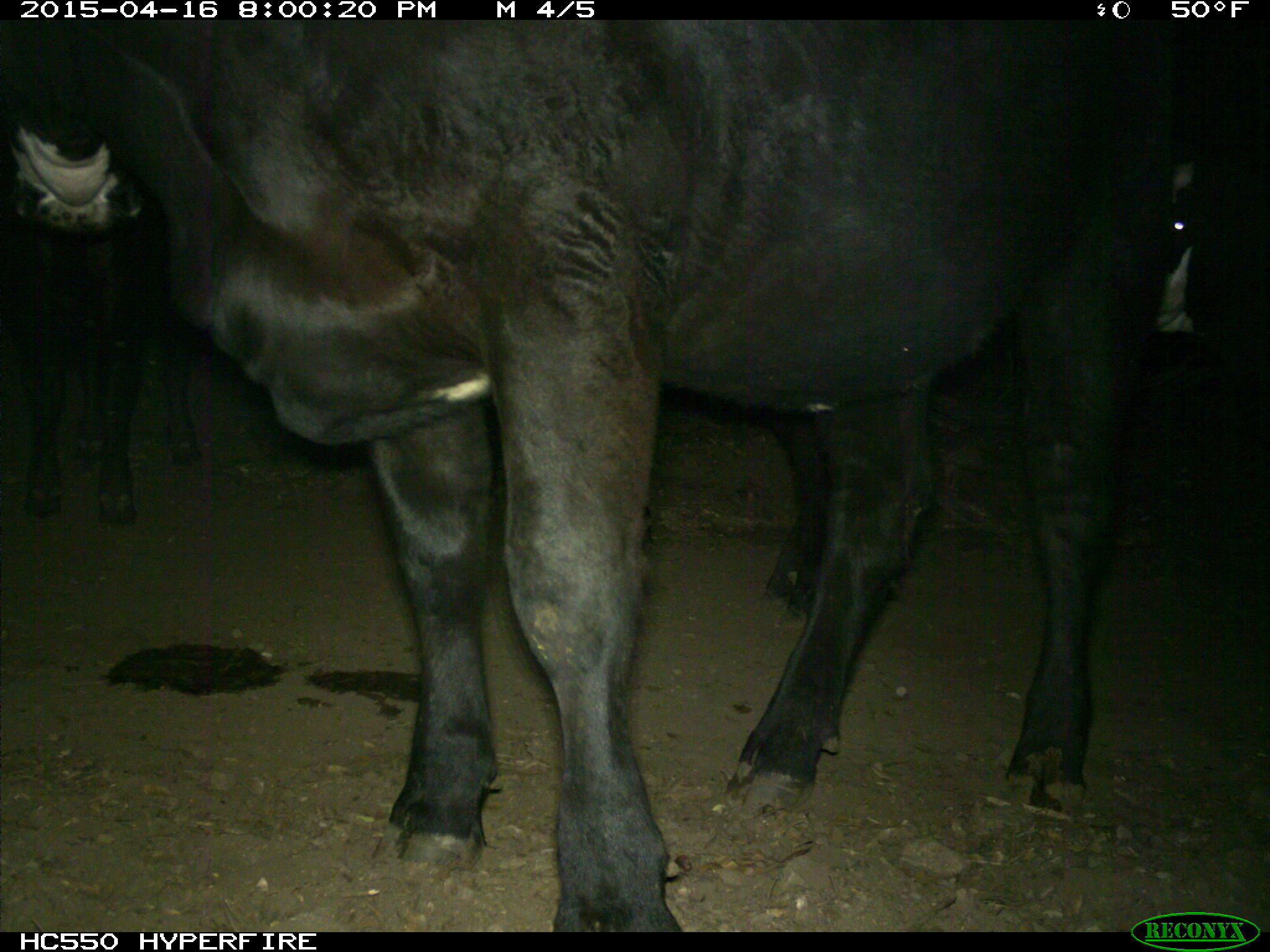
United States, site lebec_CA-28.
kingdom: Animalia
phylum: Chordata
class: Mammalia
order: Artiodactyla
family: Bovidae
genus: Bos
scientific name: Bos taurus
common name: domestic cow